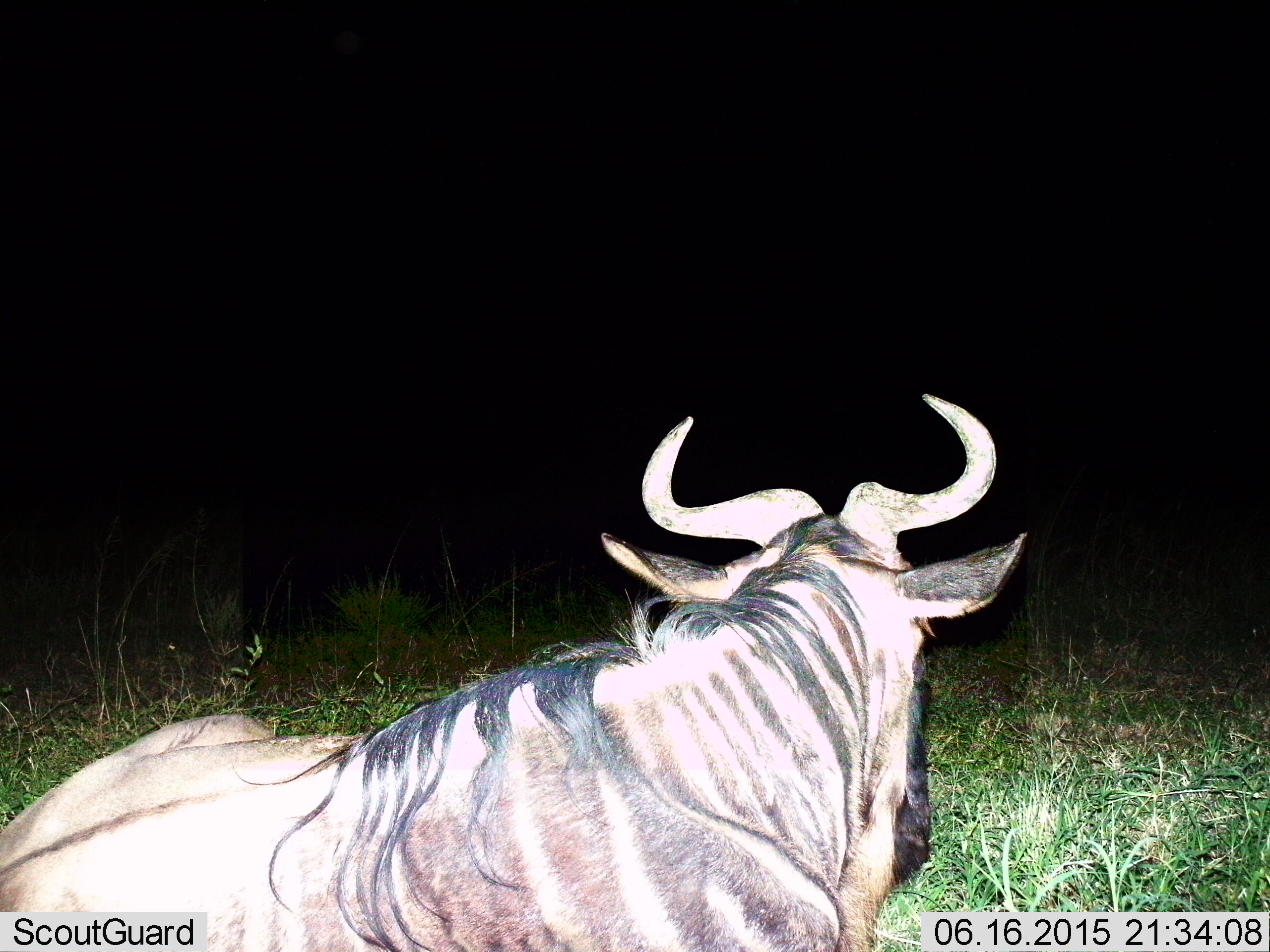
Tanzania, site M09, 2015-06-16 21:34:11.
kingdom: Animalia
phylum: Chordata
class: Mammalia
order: Artiodactyla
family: Bovidae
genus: Connochaetes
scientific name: Connochaetes taurinus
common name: blue wildebeest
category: wildebeest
Wildebeest (blue wildebeest) (Connochaetes taurinus), count 1. Behavior (volunteer vote fractions): standing 10%, resting 90%, moving 0%, interacting 0%. Young present (vote fraction): 0%. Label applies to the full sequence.